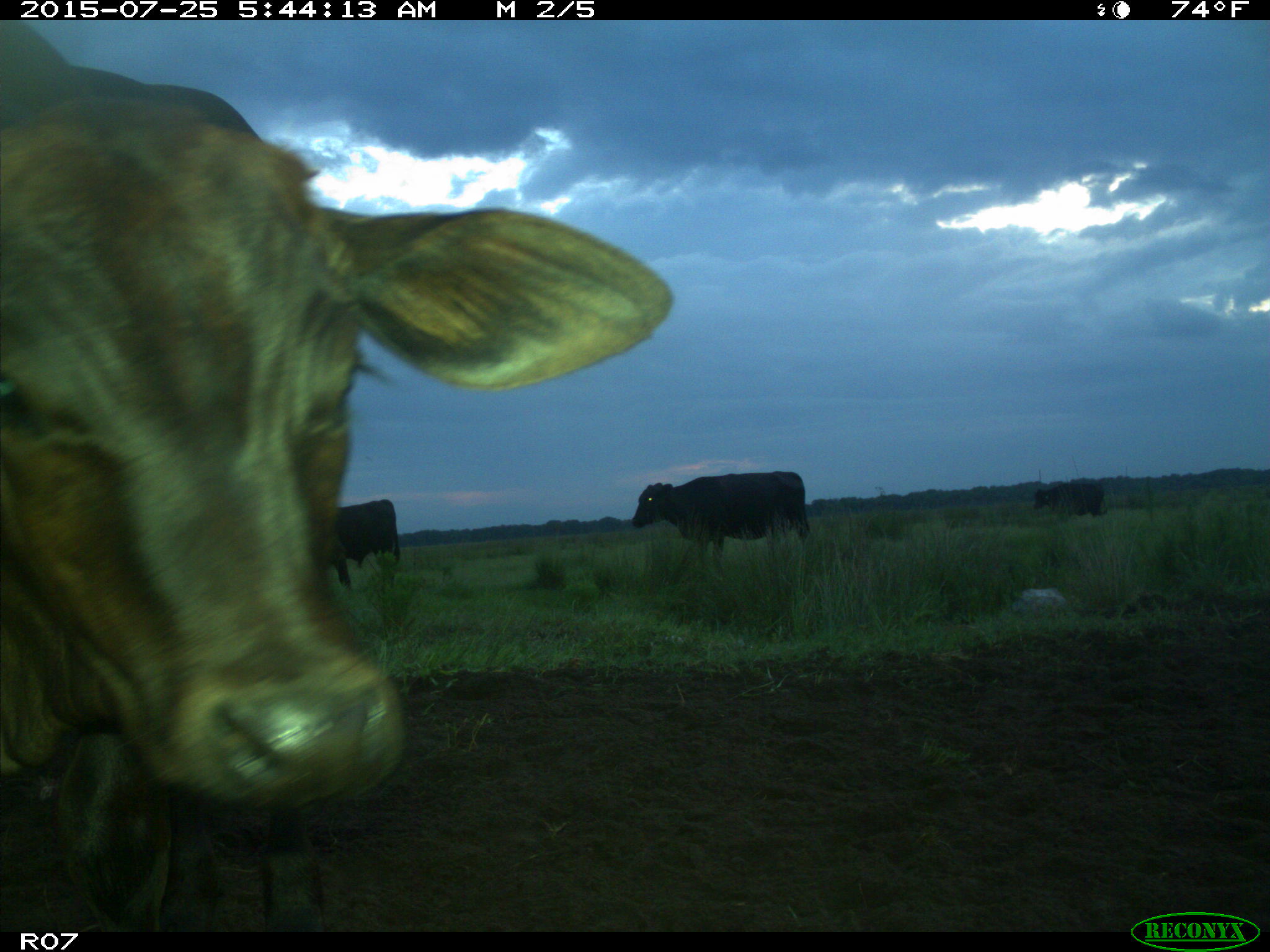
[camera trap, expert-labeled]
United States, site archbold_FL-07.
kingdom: Animalia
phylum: Chordata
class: Mammalia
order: Artiodactyla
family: Bovidae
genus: Bos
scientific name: Bos taurus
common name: domestic cow